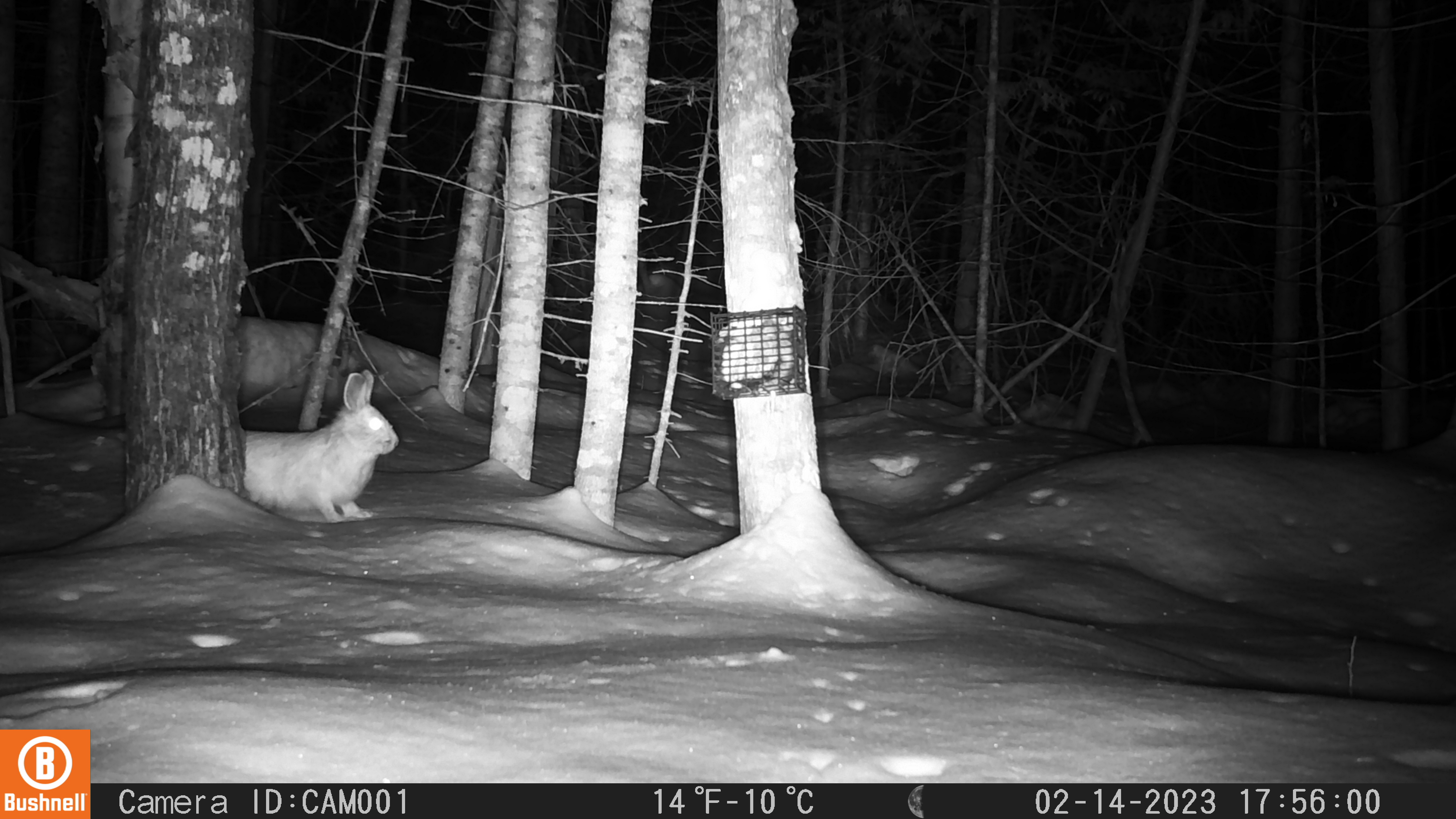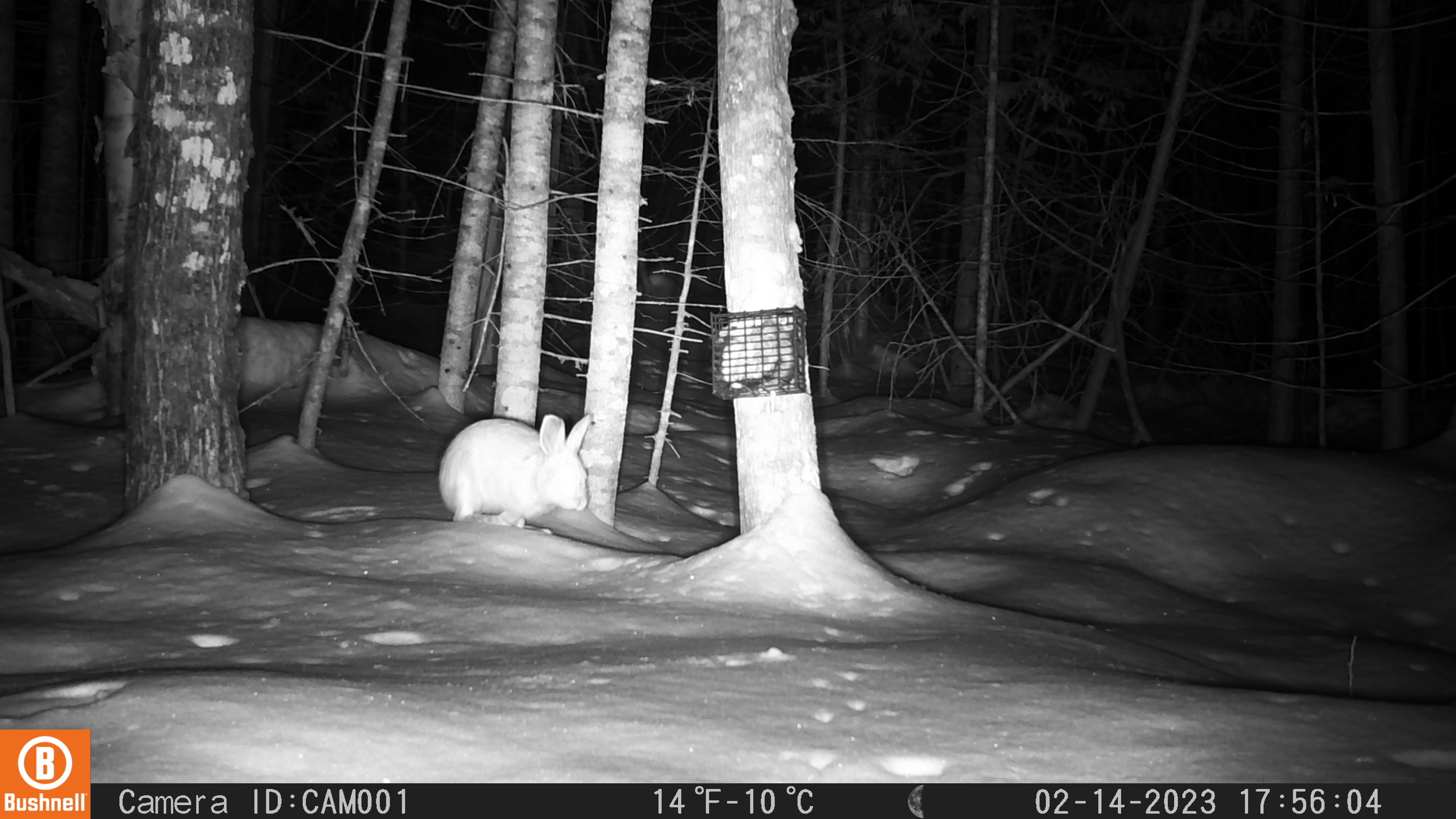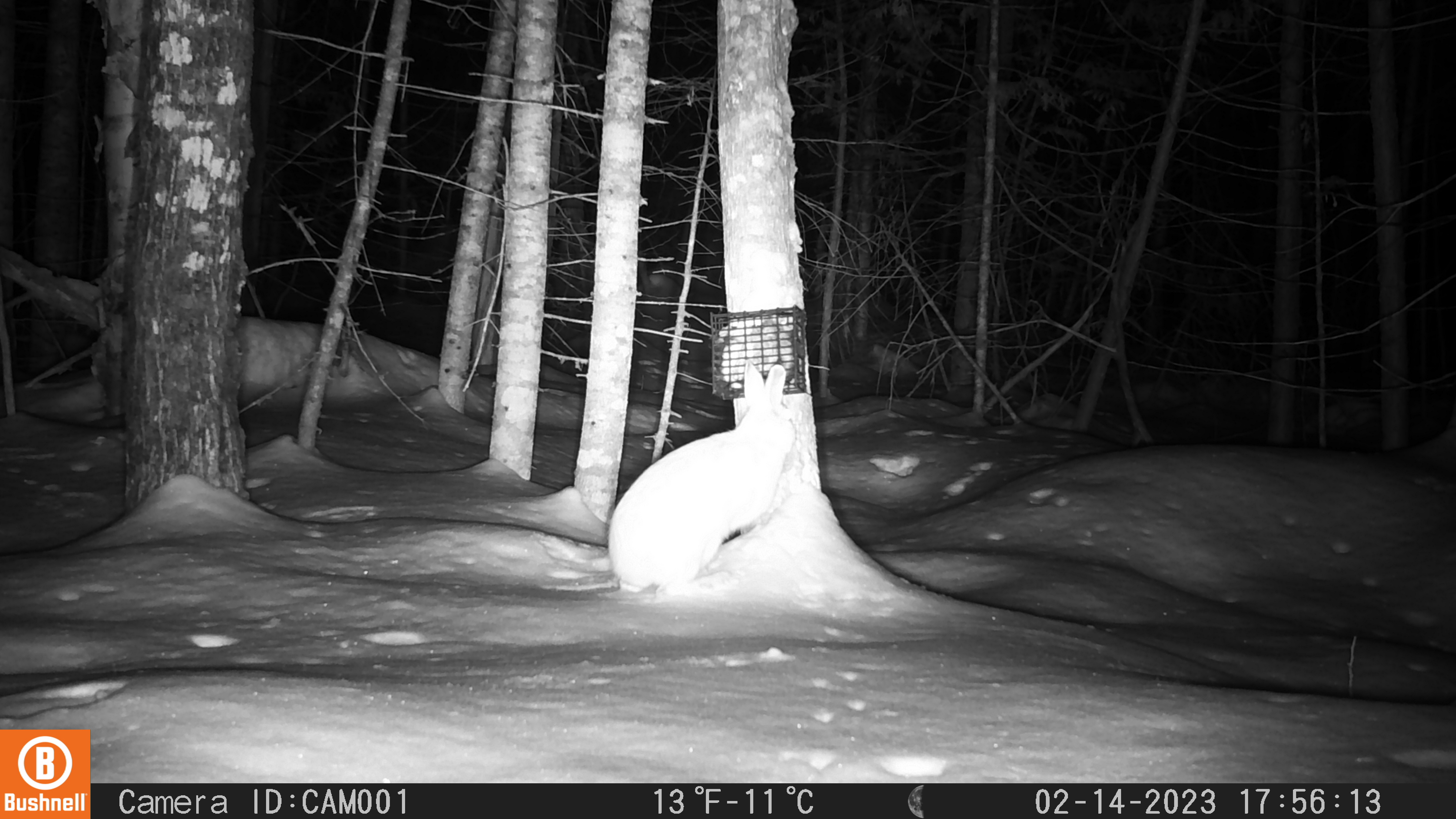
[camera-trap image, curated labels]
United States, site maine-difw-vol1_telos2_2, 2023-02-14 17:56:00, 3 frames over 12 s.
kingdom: Animalia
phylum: Chordata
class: Mammalia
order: Lagomorpha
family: Leporidae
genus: Lepus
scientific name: Lepus americanus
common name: snowshoe hare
Snowshoe hare (Lepus americanus).